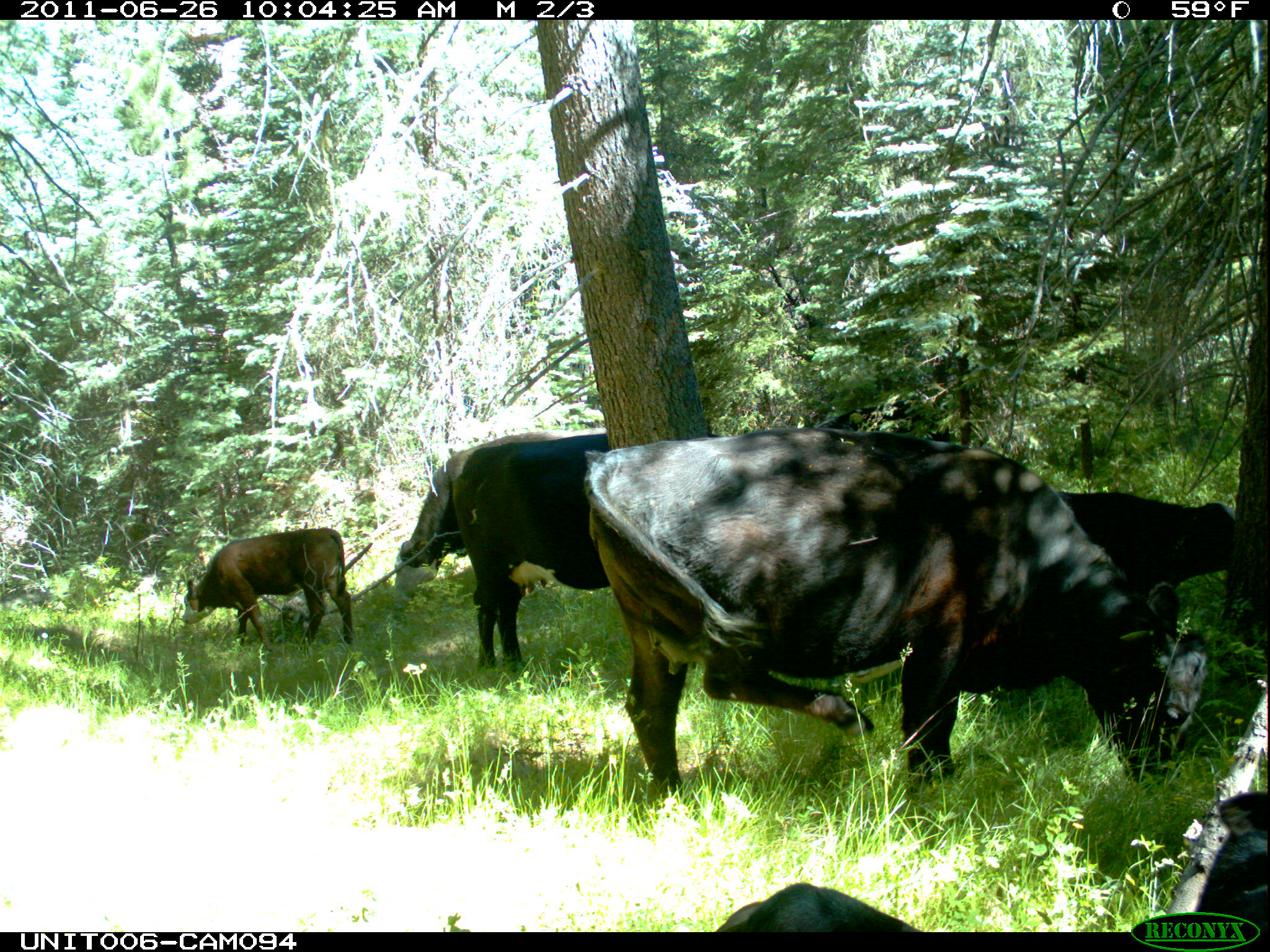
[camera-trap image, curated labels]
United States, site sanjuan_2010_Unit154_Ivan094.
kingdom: Animalia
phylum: Chordata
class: Mammalia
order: Artiodactyla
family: Bovidae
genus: Bos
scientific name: Bos taurus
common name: domestic cow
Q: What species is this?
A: Bos taurus (domestic cow).